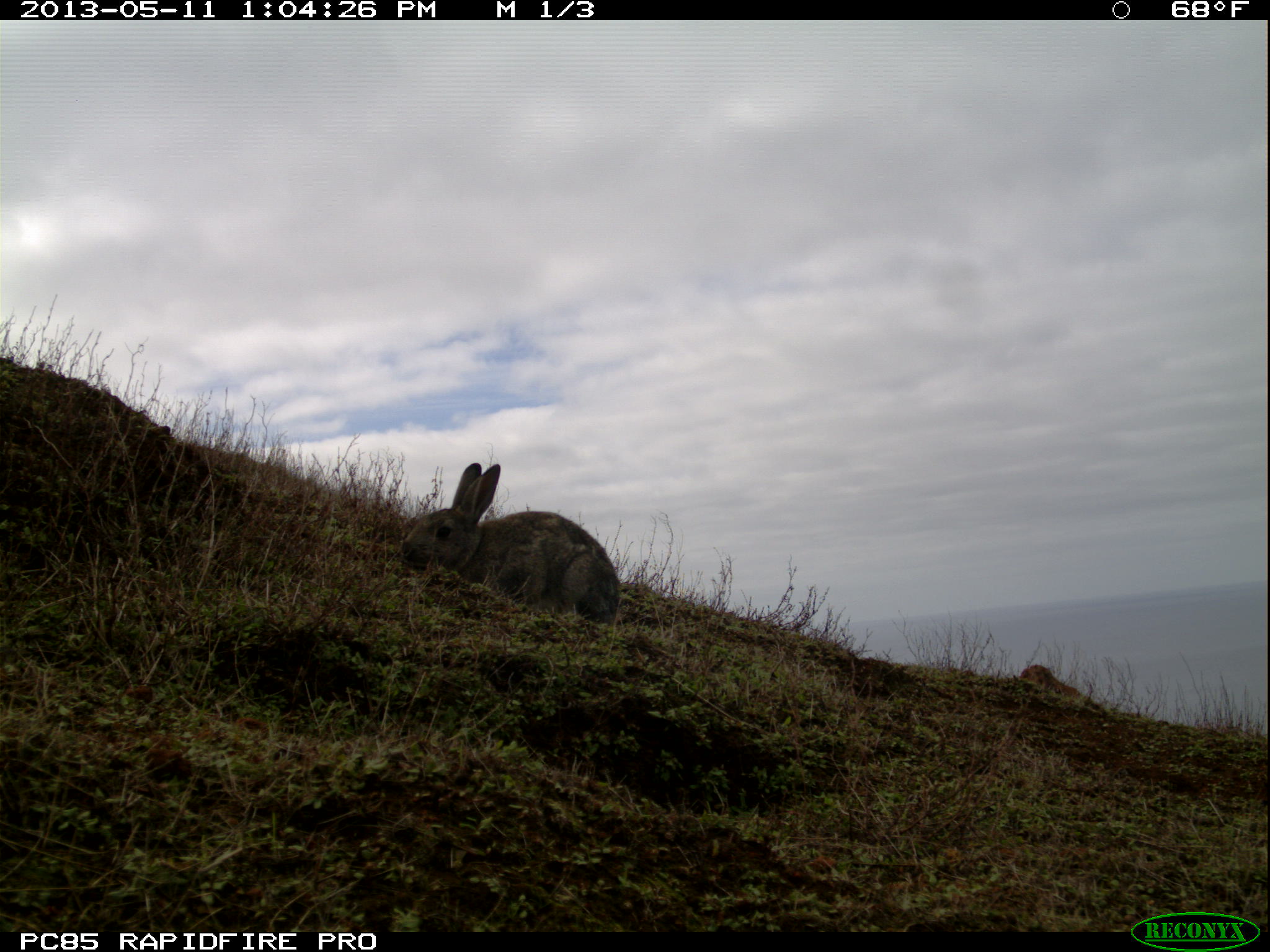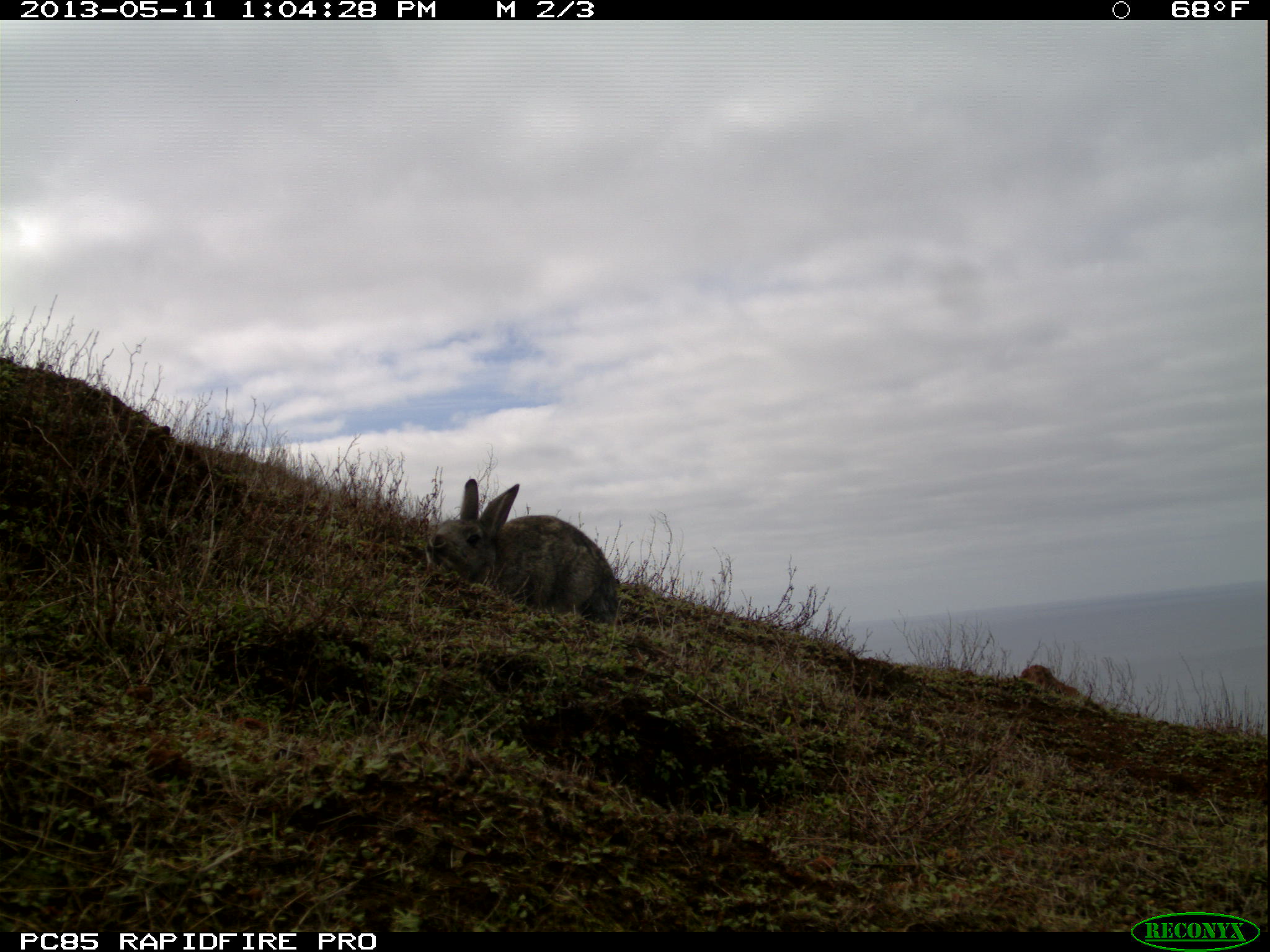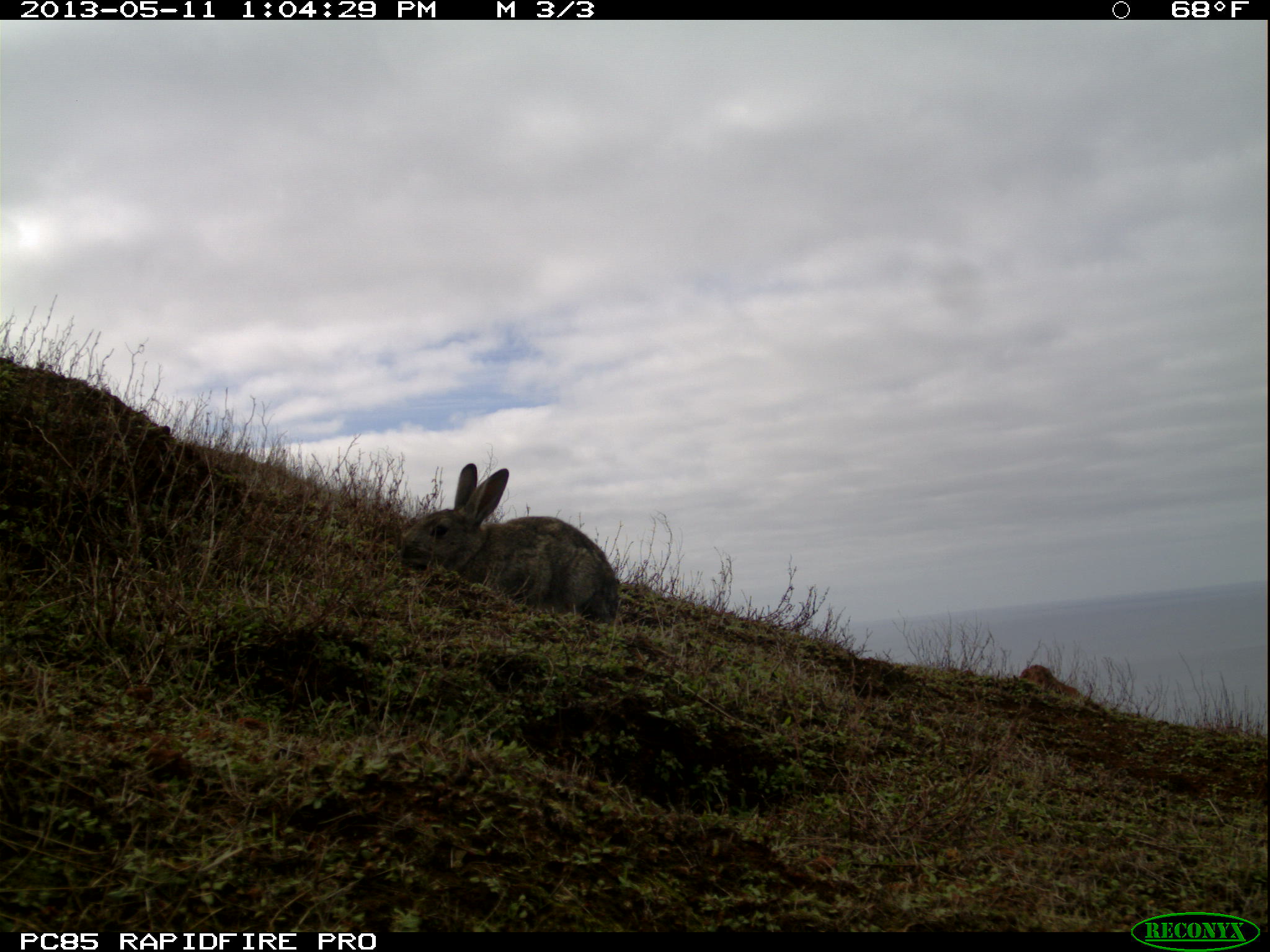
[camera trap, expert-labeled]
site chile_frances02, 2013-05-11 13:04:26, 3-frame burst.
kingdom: Animalia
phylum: Chordata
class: Mammalia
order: Lagomorpha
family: Leporidae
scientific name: Leporidae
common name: rabbits and hares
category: rabbit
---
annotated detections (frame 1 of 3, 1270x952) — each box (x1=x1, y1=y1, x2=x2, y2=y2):
rabbit: (x1=396, y1=459, x2=621, y2=624)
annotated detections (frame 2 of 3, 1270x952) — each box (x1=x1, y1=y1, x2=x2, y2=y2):
rabbit: (x1=421, y1=477, x2=621, y2=625)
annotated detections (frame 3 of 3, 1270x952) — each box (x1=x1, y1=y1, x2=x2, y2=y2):
rabbit: (x1=394, y1=461, x2=622, y2=628)